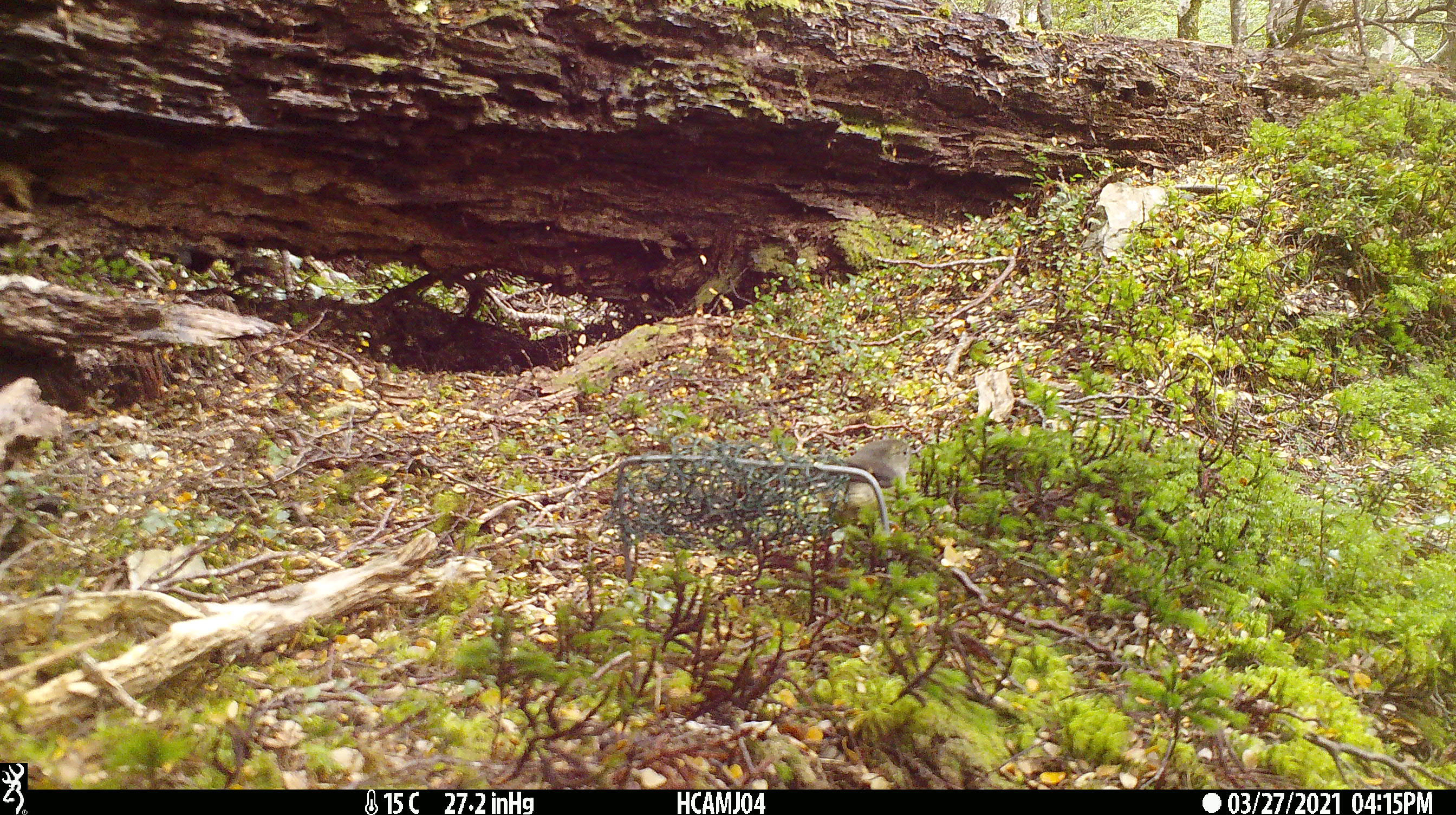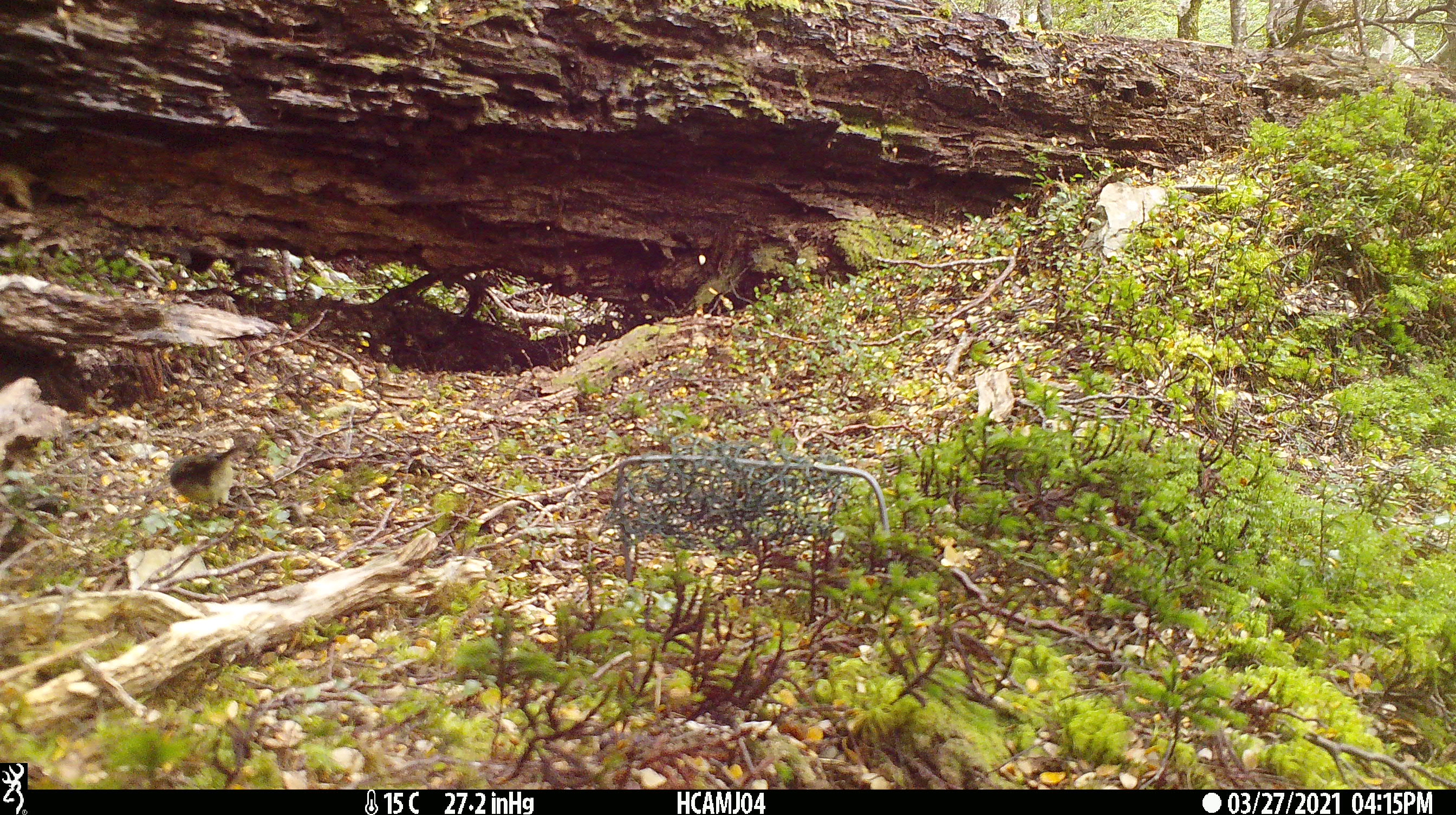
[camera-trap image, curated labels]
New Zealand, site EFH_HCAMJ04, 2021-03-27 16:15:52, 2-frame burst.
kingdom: Animalia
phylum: Chordata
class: Aves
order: Passeriformes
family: Petroicidae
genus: Petroica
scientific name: Petroica macrocephala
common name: tomtit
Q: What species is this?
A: Tomtit (Petroica macrocephala).